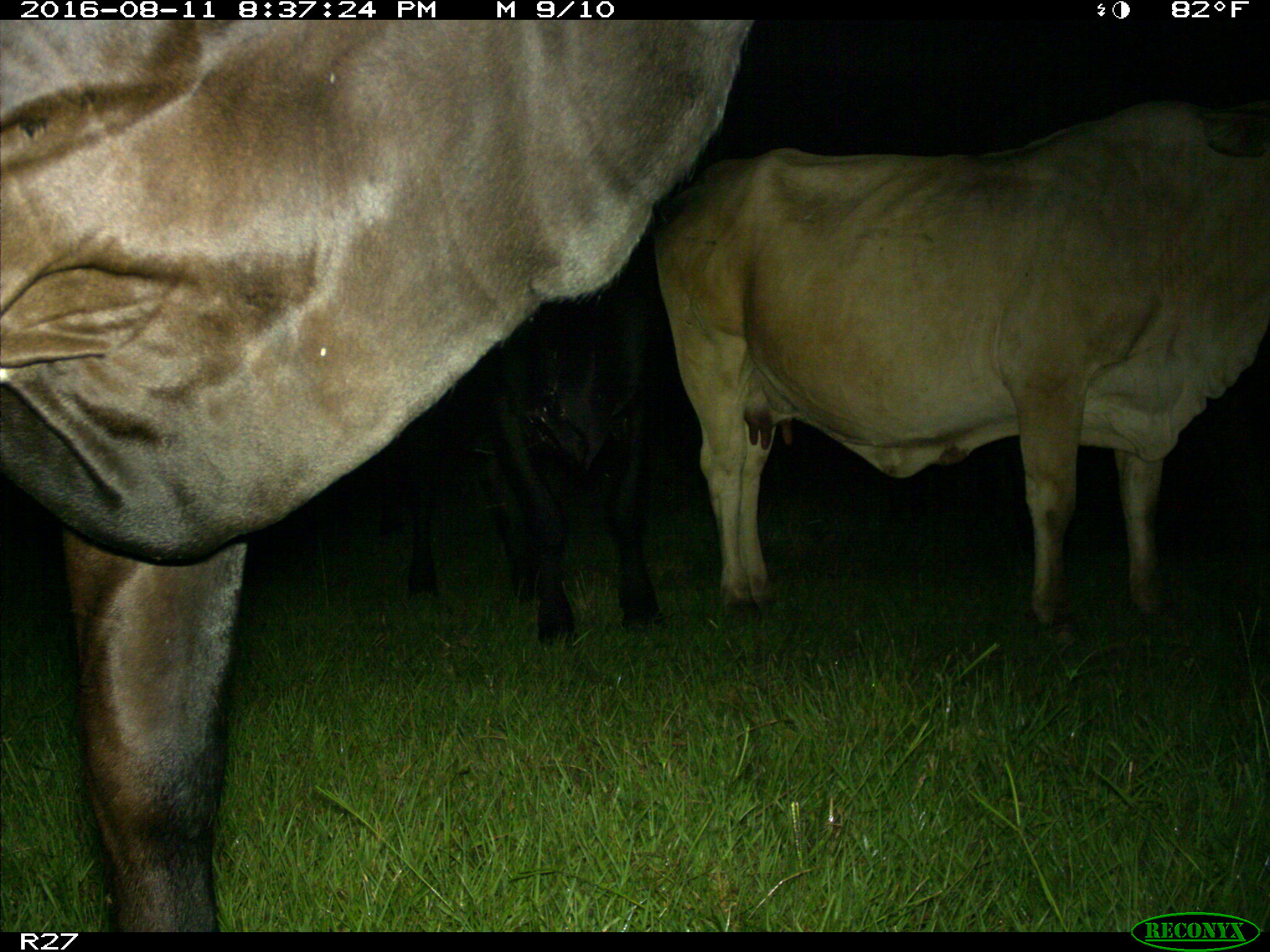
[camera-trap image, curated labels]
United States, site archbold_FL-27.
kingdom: Animalia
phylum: Chordata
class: Mammalia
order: Artiodactyla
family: Bovidae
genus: Bos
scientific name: Bos taurus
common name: domestic cow